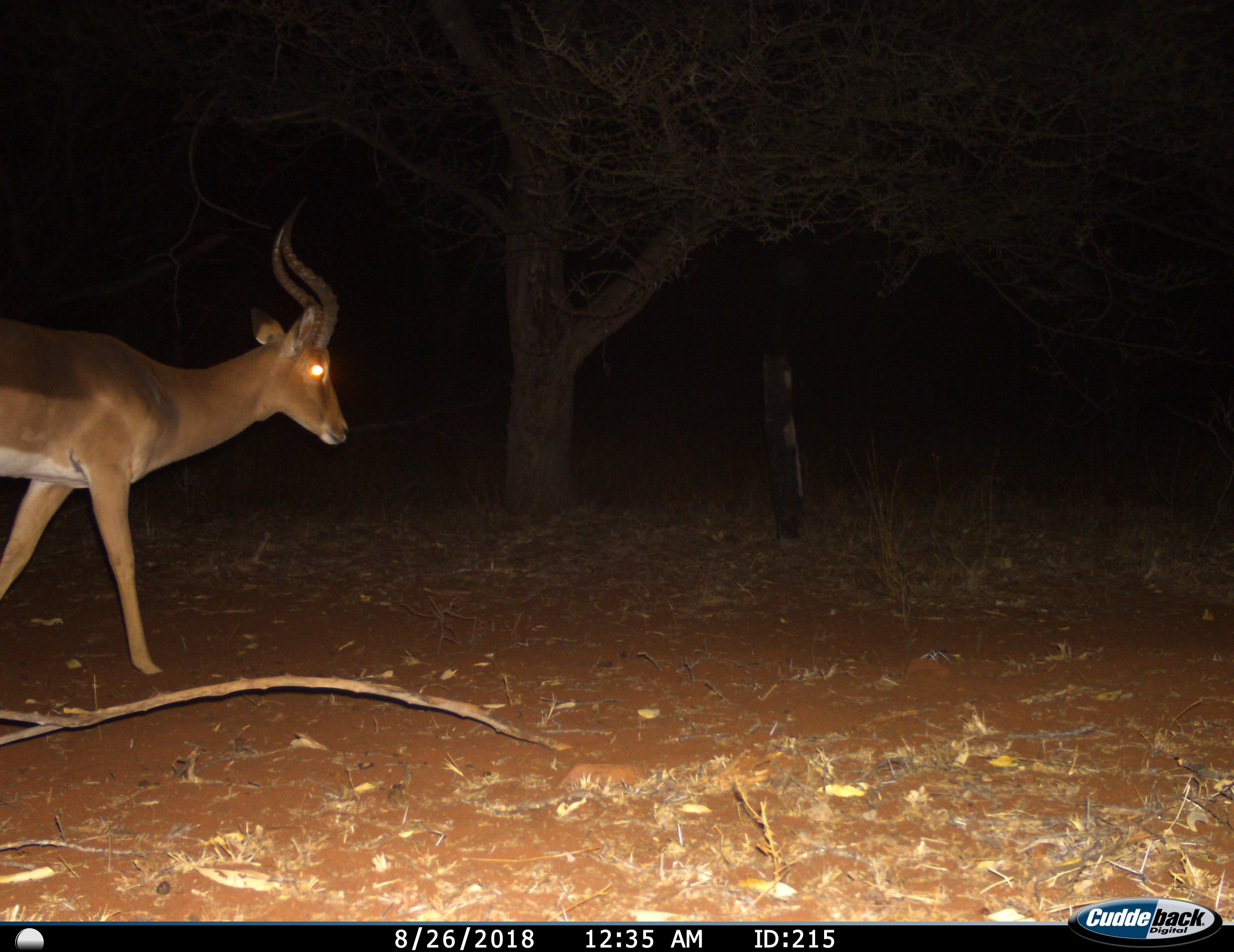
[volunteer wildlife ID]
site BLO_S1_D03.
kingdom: Animalia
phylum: Chordata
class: Mammalia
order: Artiodactyla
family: Bovidae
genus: Aepyceros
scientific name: Aepyceros melampus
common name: impala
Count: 1.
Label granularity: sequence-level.